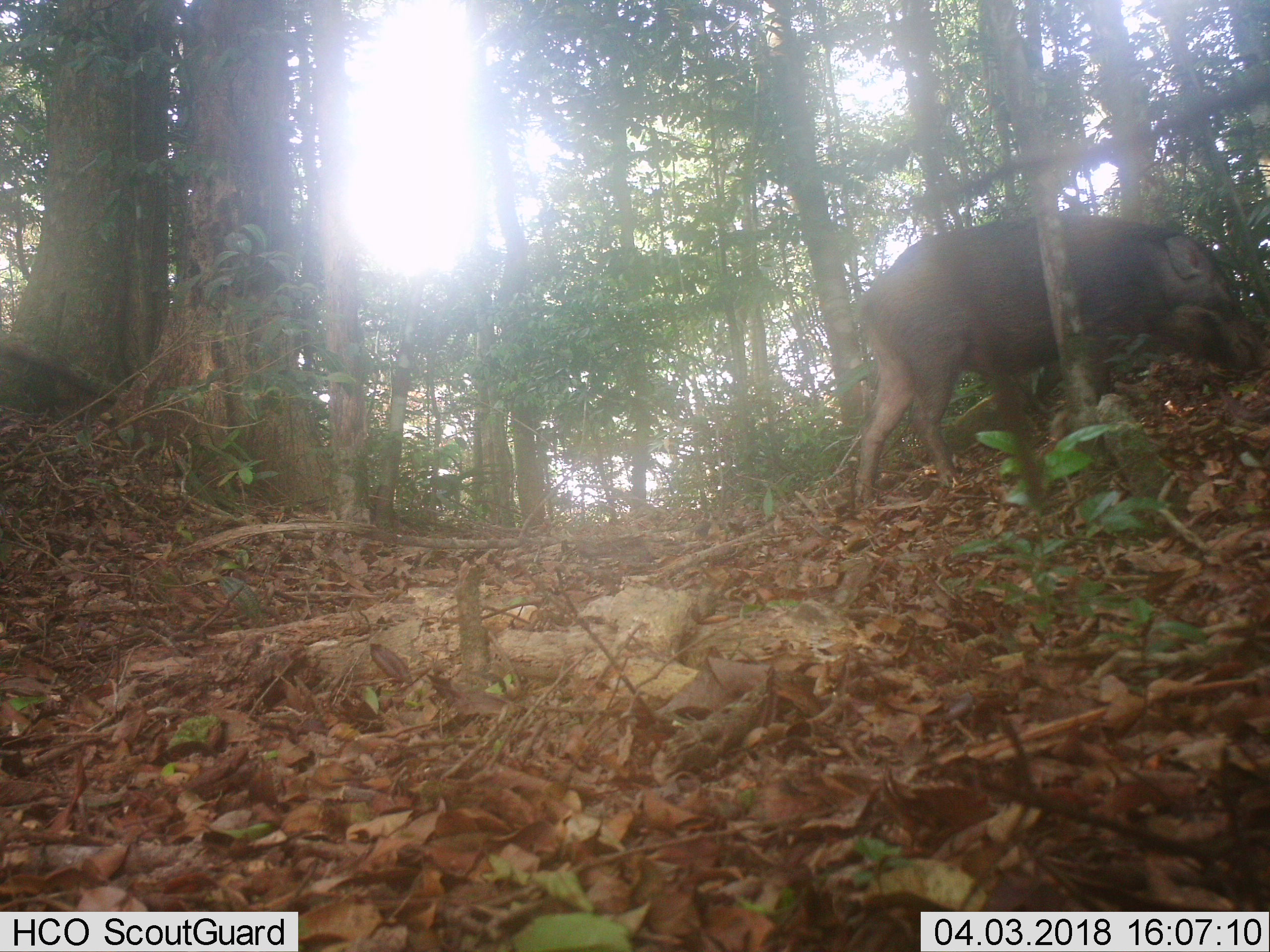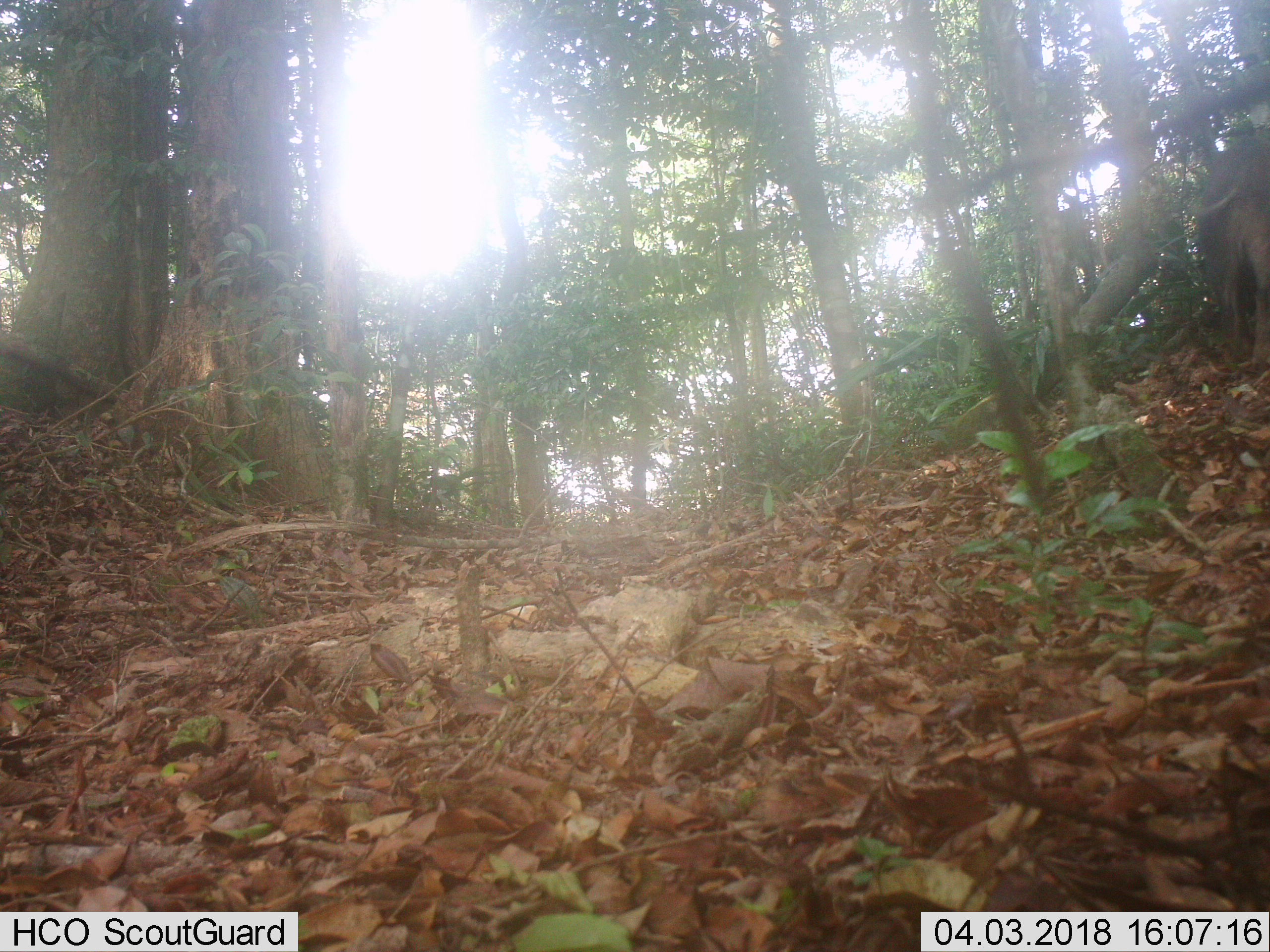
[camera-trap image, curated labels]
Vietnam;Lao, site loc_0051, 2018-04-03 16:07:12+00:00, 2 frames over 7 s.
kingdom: Animalia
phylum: Chordata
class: Mammalia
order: Artiodactyla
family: Suidae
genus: Sus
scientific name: Sus scrofa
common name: eurasian wild pig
Eurasian wild pig (Sus scrofa). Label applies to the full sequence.